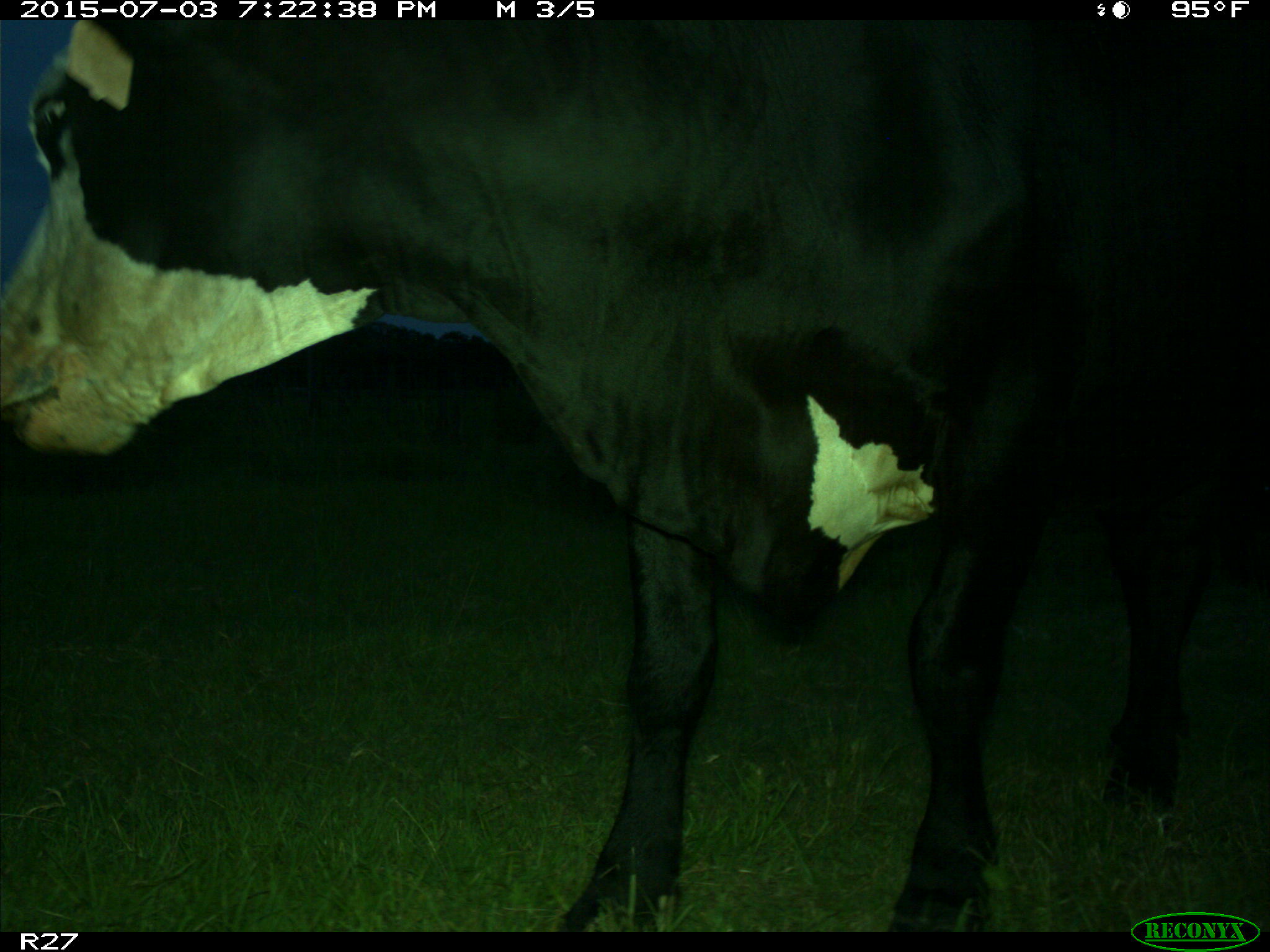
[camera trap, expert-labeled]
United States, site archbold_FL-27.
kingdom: Animalia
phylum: Chordata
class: Mammalia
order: Artiodactyla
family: Bovidae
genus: Bos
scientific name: Bos taurus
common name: domestic cow